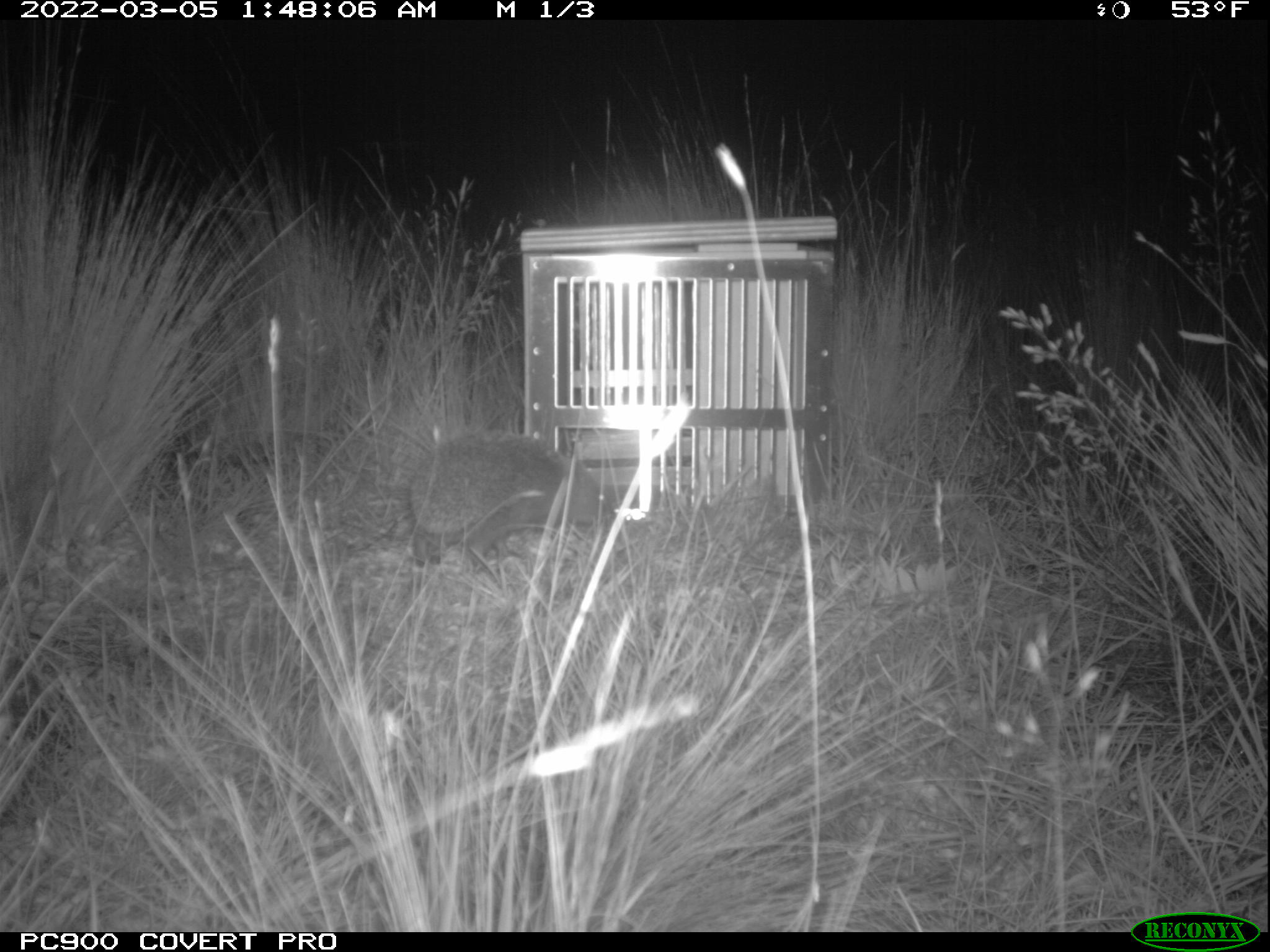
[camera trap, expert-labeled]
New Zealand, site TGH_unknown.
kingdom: Animalia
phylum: Chordata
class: Mammalia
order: Eulipotyphla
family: Erinaceidae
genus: Erinaceus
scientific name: Erinaceus europaeus europaeus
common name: european hedgehog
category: hedgehog